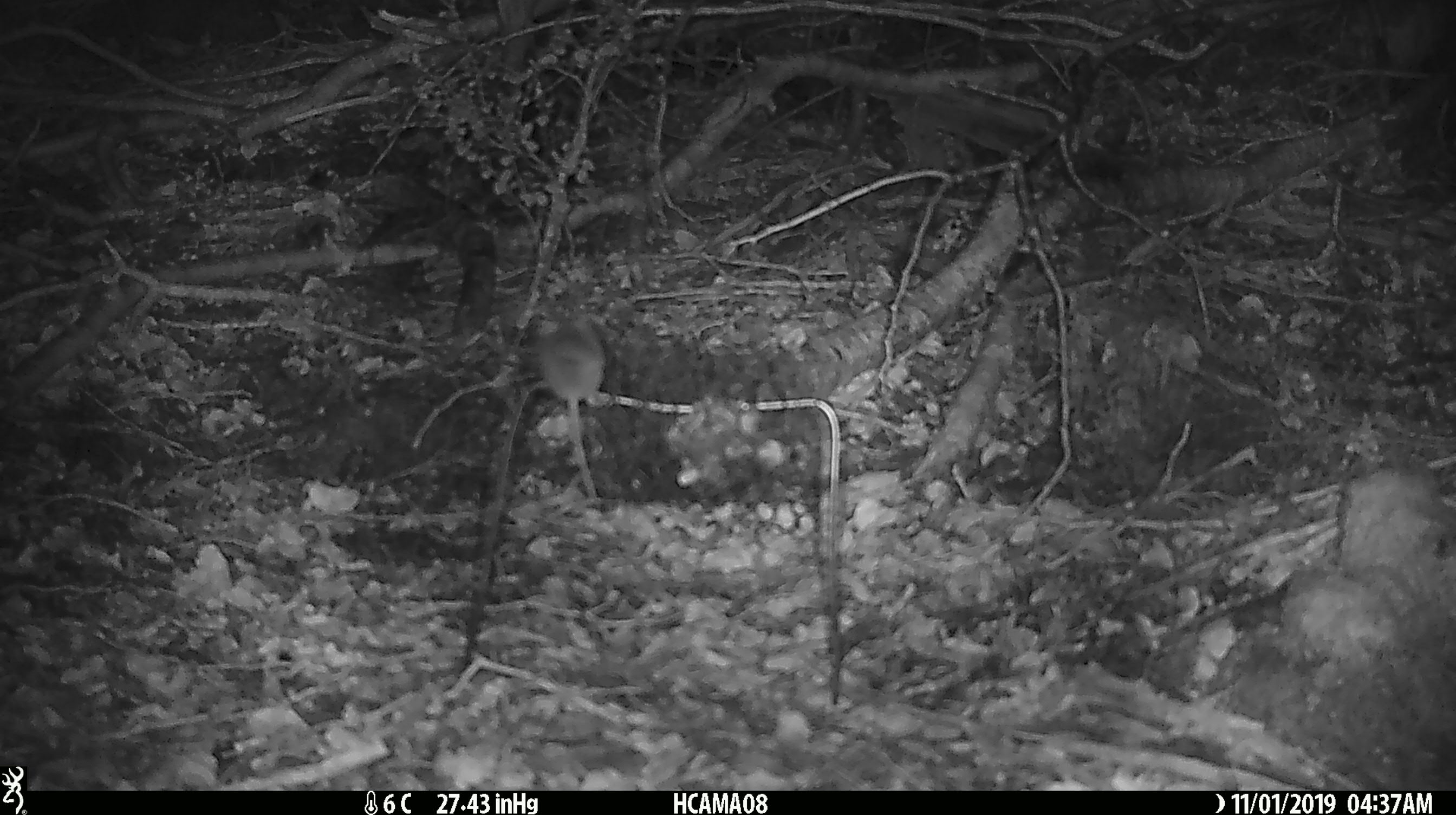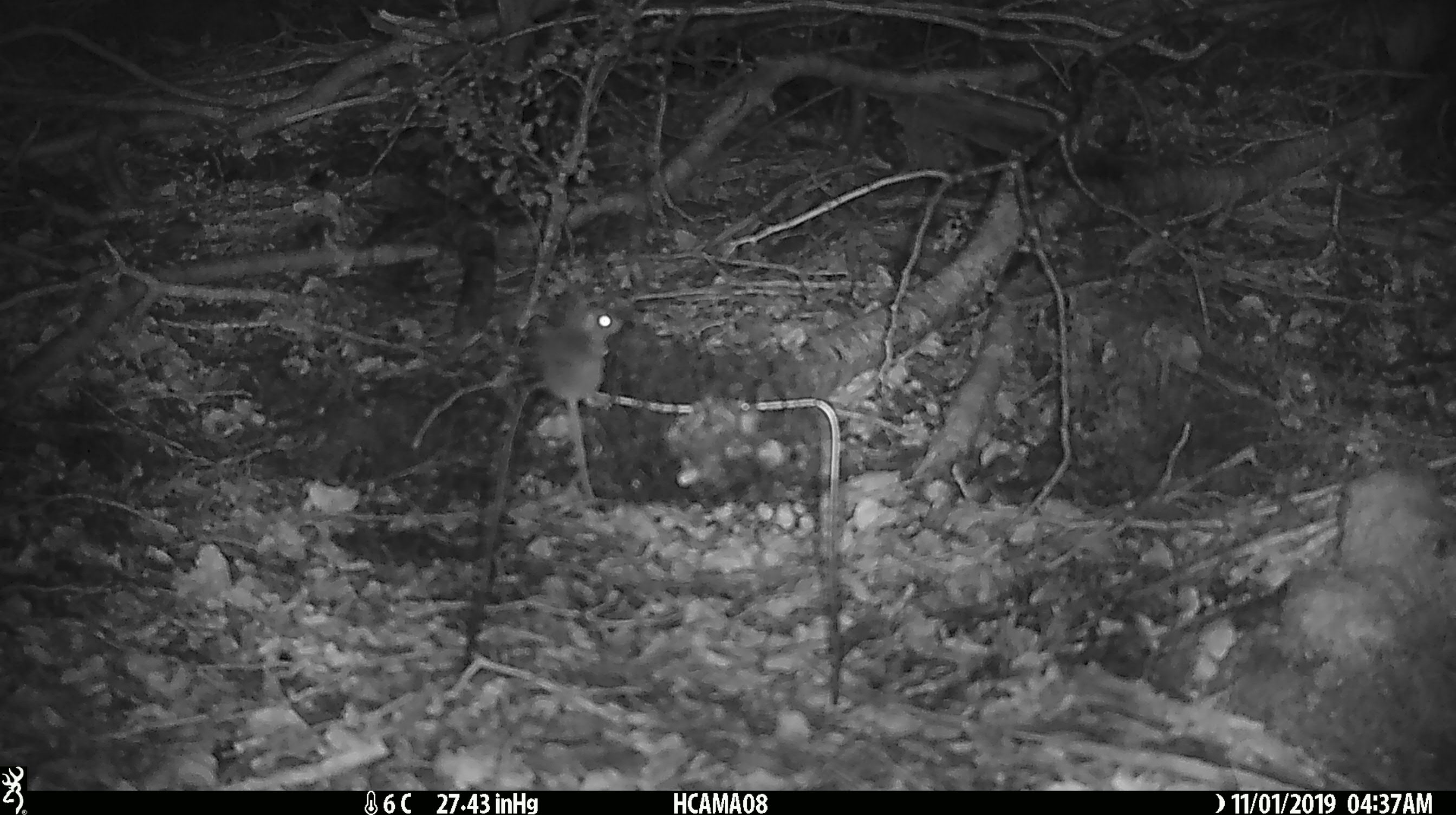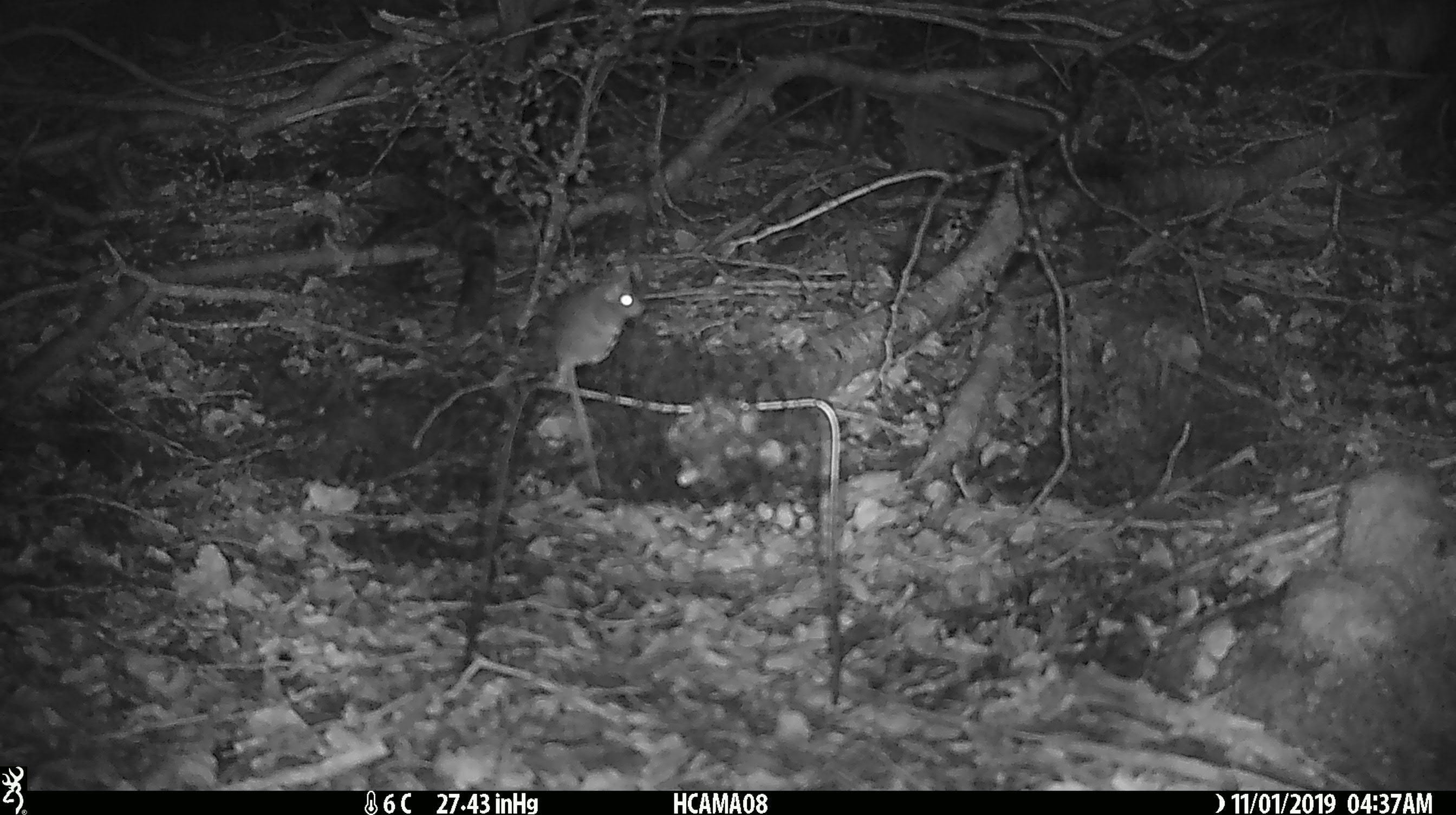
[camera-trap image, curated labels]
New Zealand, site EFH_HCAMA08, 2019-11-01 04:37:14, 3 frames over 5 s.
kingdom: Animalia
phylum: Chordata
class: Mammalia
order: Rodentia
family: Muridae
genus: Mus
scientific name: Mus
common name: mouse